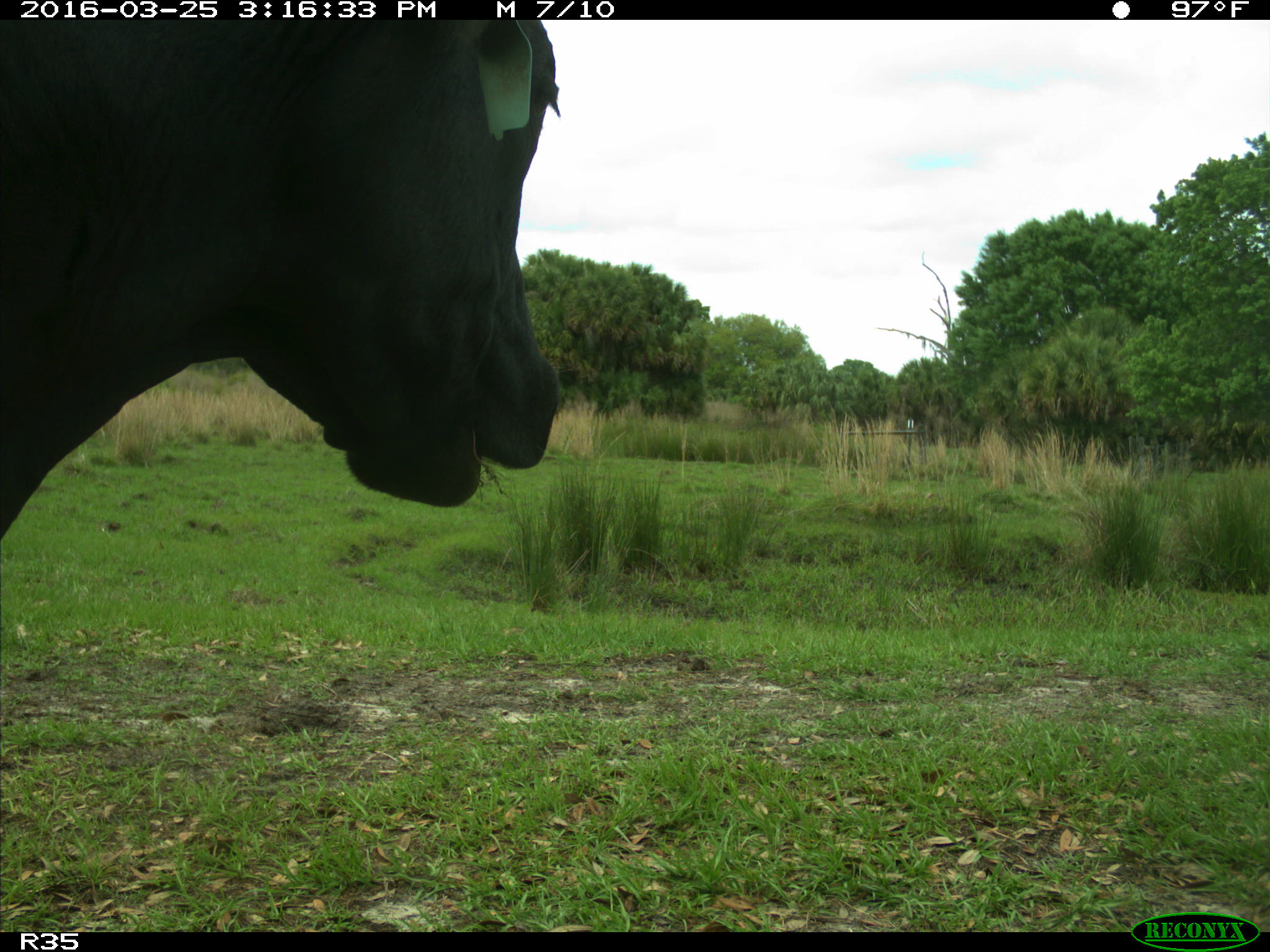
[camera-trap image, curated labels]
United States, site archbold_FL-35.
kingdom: Animalia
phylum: Chordata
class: Mammalia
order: Artiodactyla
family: Bovidae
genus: Bos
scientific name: Bos taurus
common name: domestic cow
Bos taurus (domestic cow).